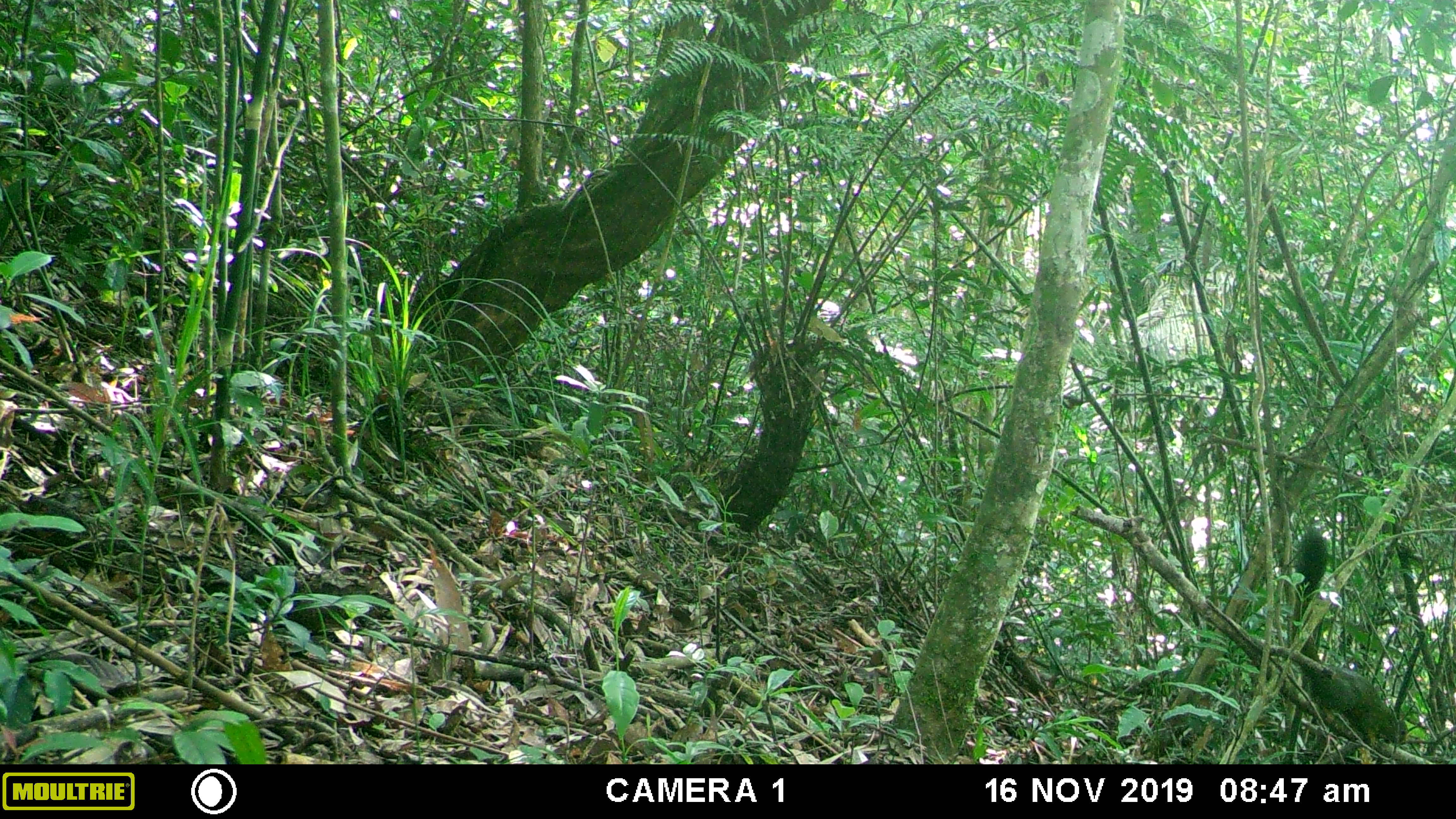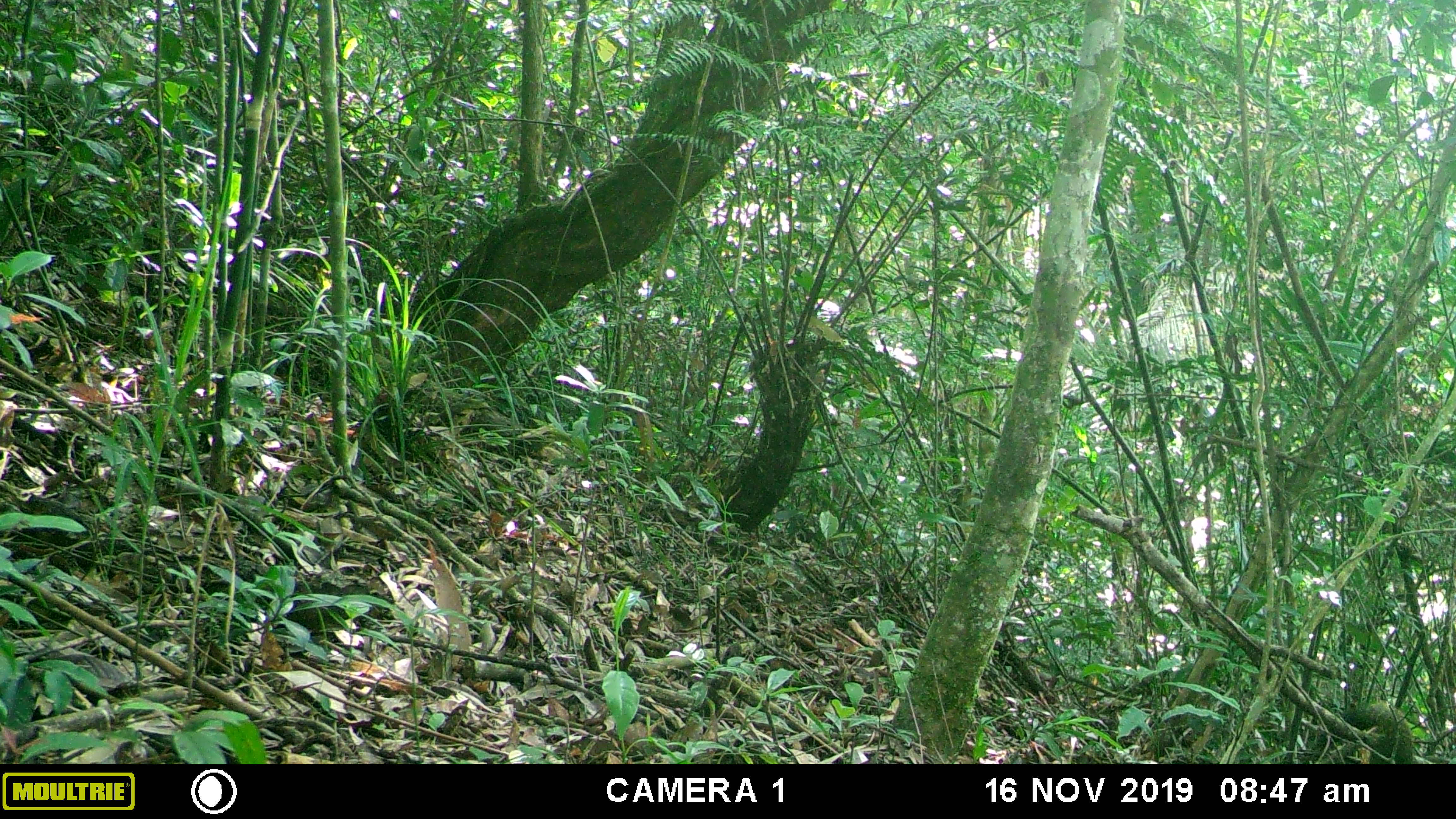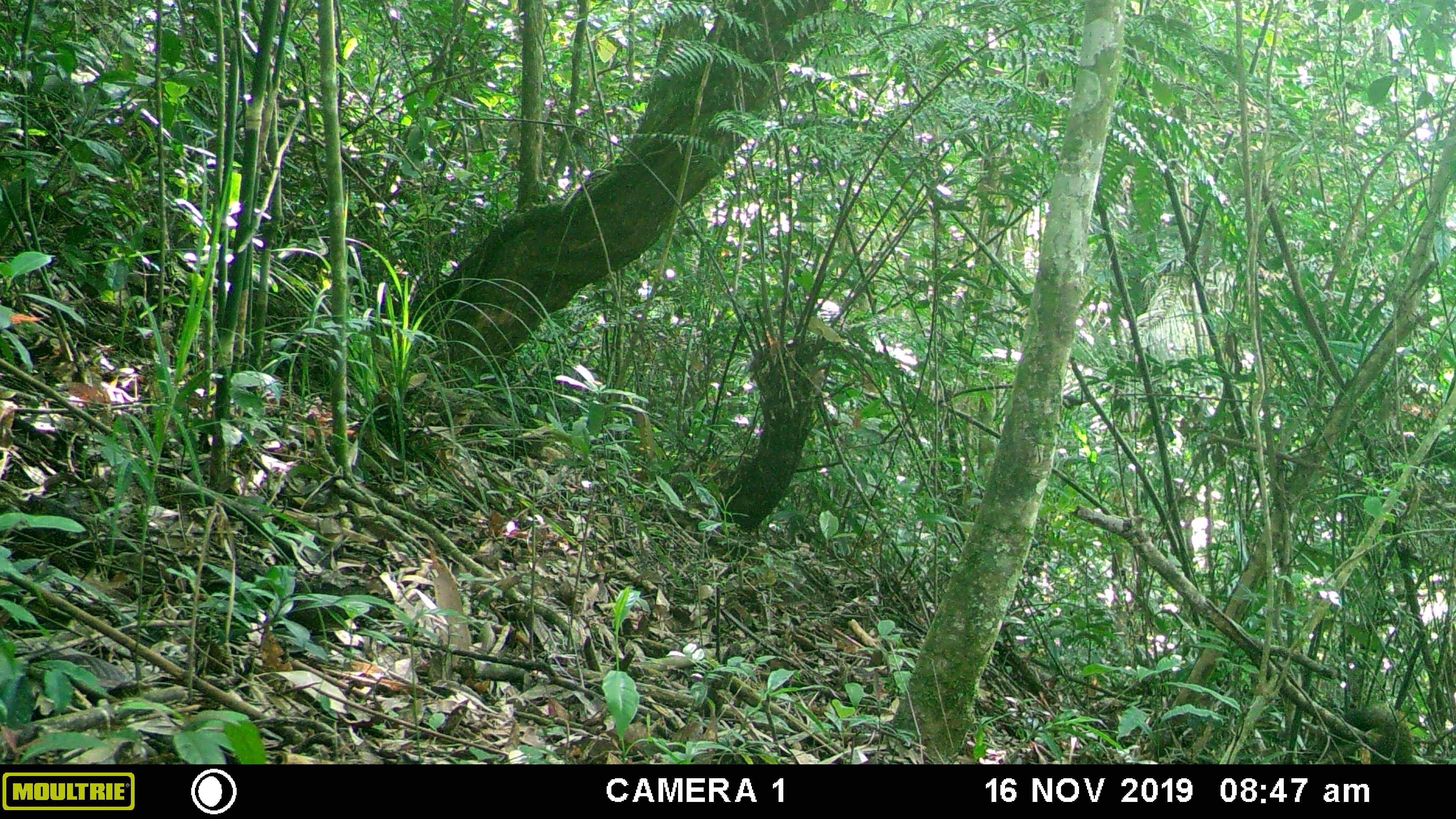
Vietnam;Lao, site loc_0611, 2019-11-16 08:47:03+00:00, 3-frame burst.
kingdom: Animalia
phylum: Chordata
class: Mammalia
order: Rodentia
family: Sciuridae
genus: Callosciurus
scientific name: Callosciurus erythraeus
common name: pallas's squirrel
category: pallass squirrel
Pallass squirrel (pallas's squirrel) (Callosciurus erythraeus). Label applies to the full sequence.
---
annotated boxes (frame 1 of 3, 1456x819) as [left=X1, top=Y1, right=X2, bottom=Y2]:
pallass squirrel: [left=1294, top=529, right=1408, bottom=750]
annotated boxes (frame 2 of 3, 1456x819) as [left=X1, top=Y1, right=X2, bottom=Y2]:
pallass squirrel: [left=1342, top=702, right=1418, bottom=764]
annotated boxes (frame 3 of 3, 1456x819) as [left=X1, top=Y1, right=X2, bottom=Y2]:
pallass squirrel: [left=1342, top=708, right=1414, bottom=764]